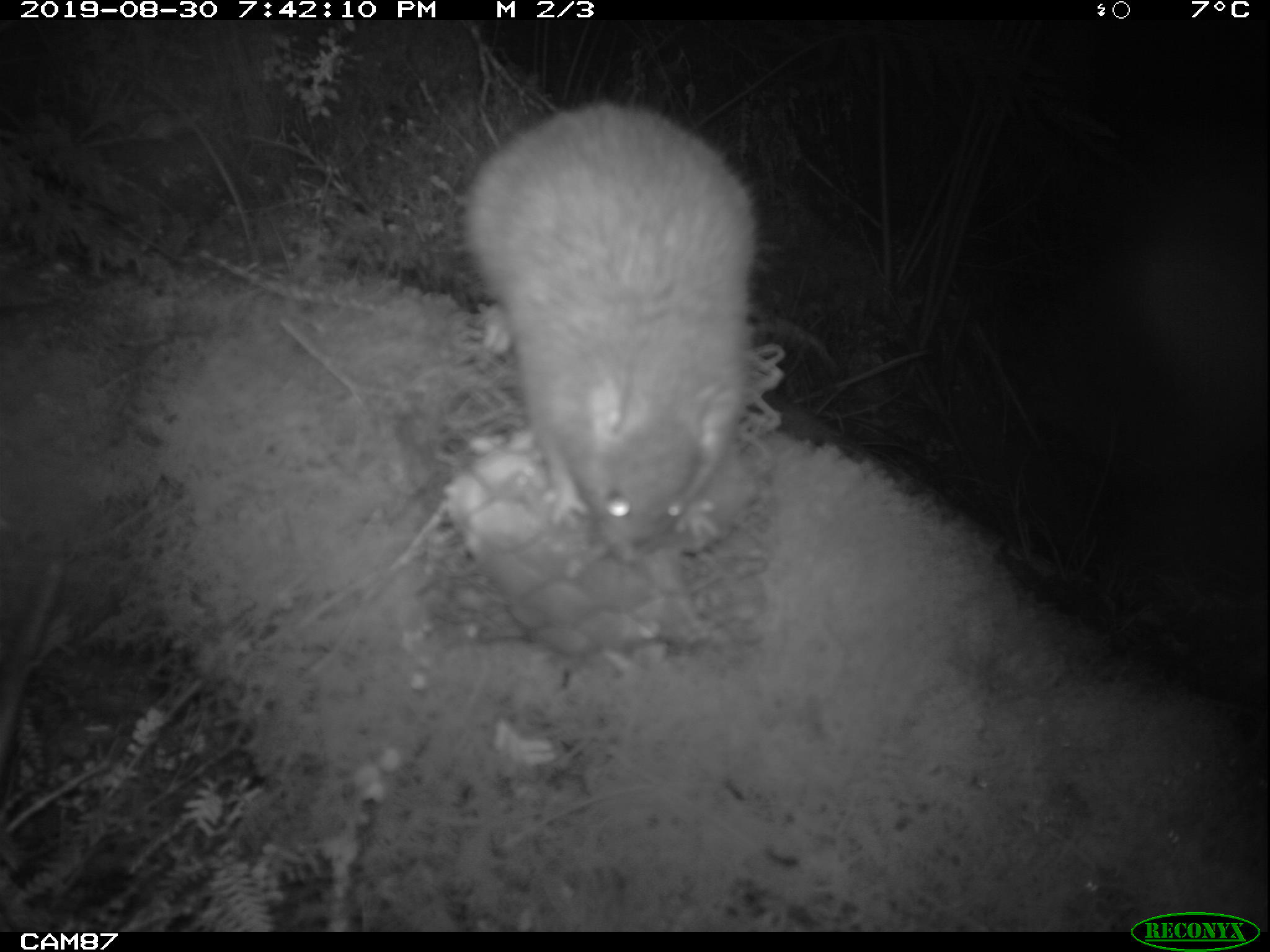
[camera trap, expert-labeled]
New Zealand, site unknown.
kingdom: Animalia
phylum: Chordata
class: Mammalia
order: Rodentia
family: Muridae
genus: Rattus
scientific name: Rattus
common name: rat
Rat (Rattus).